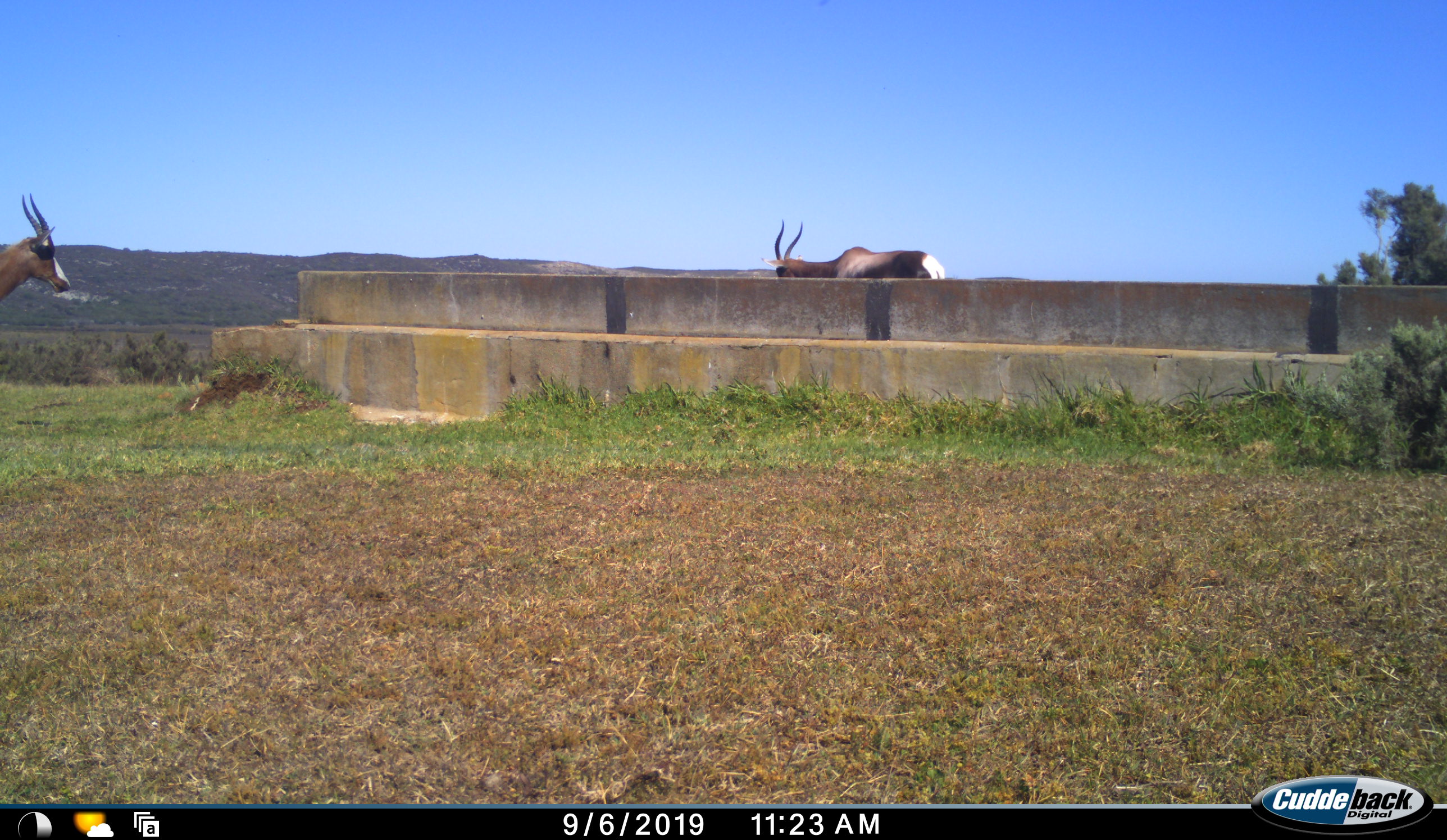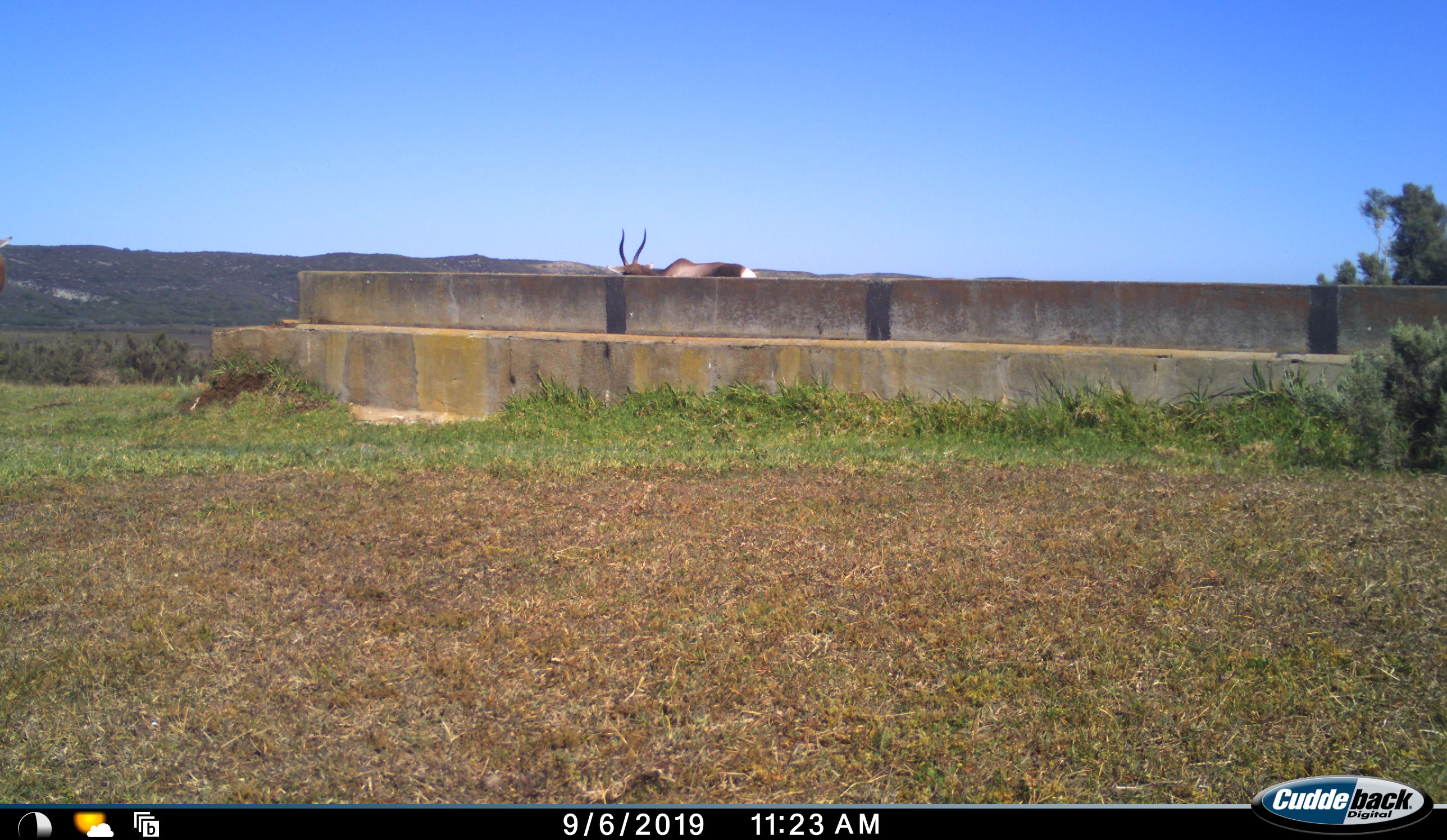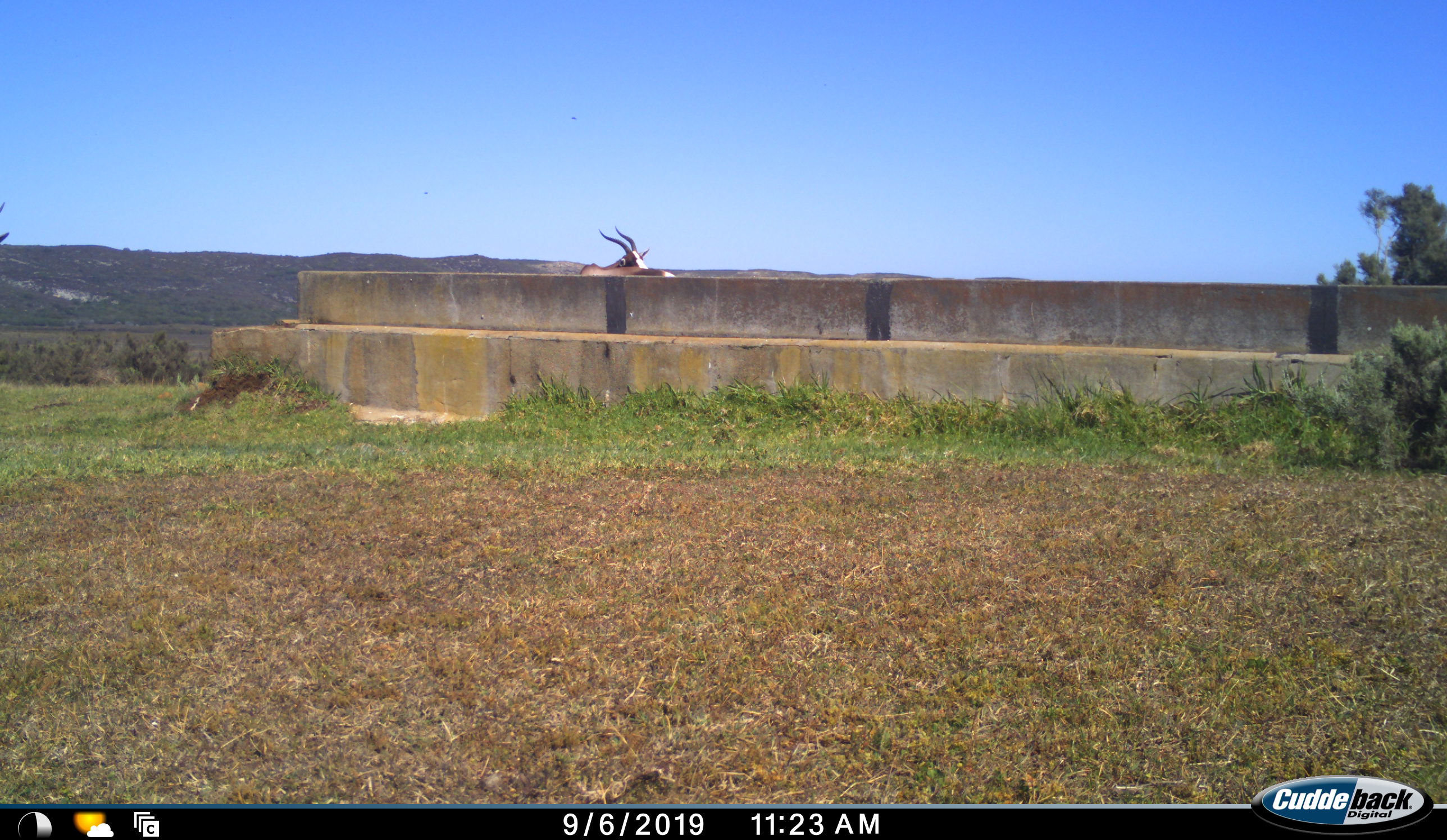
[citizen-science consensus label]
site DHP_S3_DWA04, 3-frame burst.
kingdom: Animalia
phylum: Chordata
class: Mammalia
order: Artiodactyla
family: Bovidae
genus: Damaliscus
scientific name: Damaliscus pygargus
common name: bontebok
Bontebok (Damaliscus pygargus), count 2. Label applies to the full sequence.